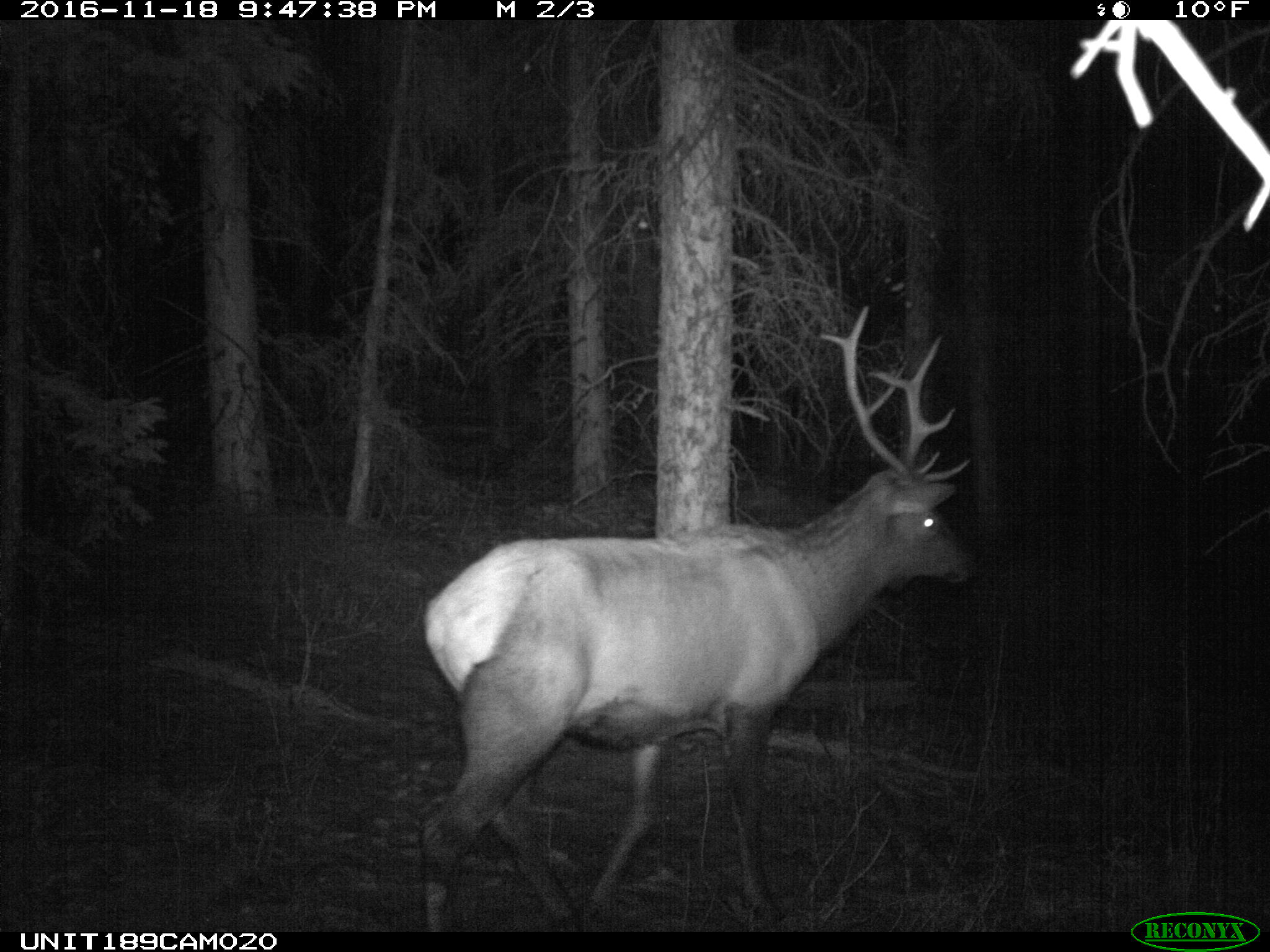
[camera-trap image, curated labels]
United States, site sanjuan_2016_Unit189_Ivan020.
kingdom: Animalia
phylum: Chordata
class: Mammalia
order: Artiodactyla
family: Cervidae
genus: Cervus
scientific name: Cervus elaphus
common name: red deer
Cervus elaphus (red deer).